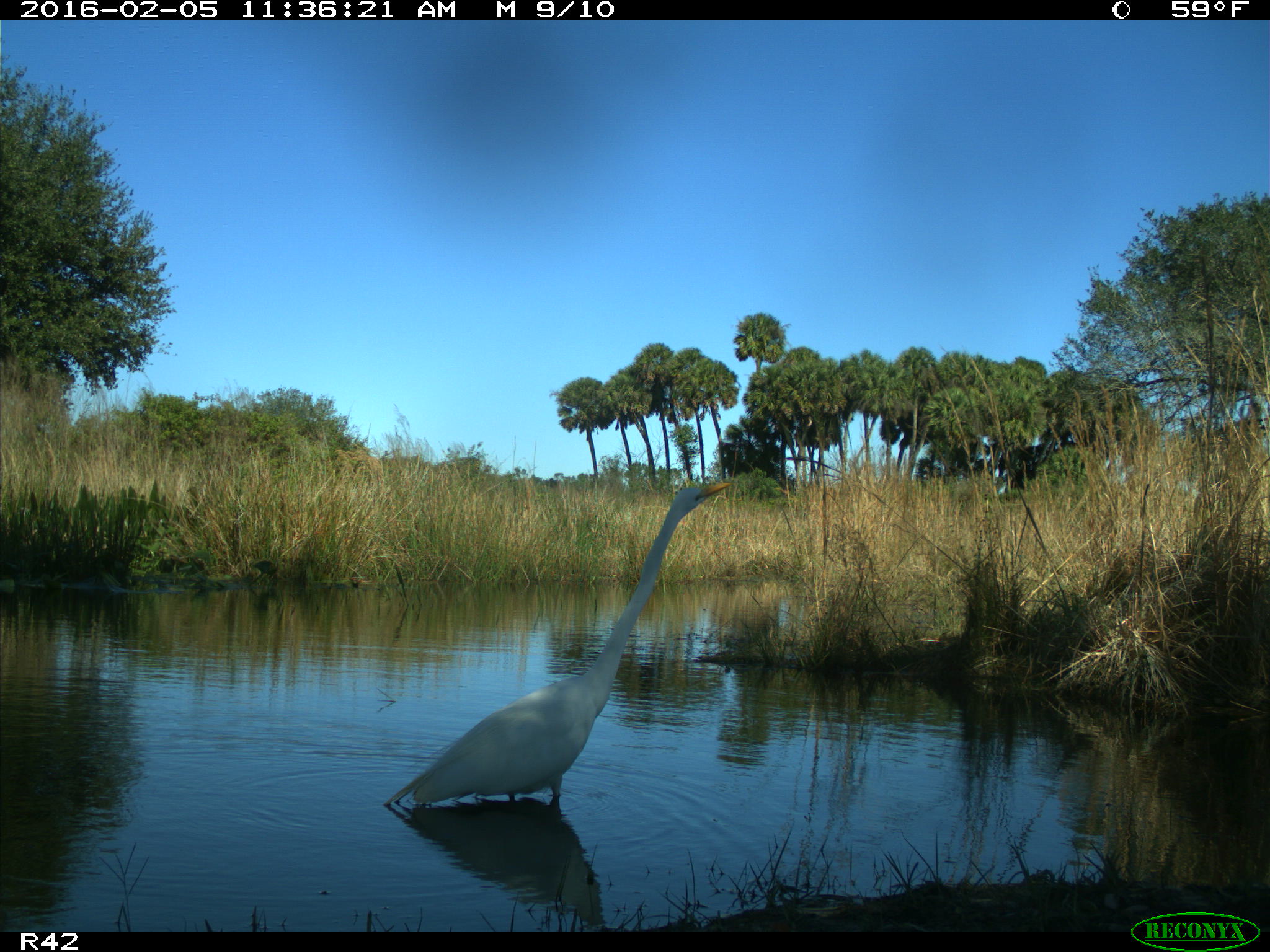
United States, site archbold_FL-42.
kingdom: Animalia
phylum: Chordata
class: Aves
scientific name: Aves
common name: birds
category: unidentified bird